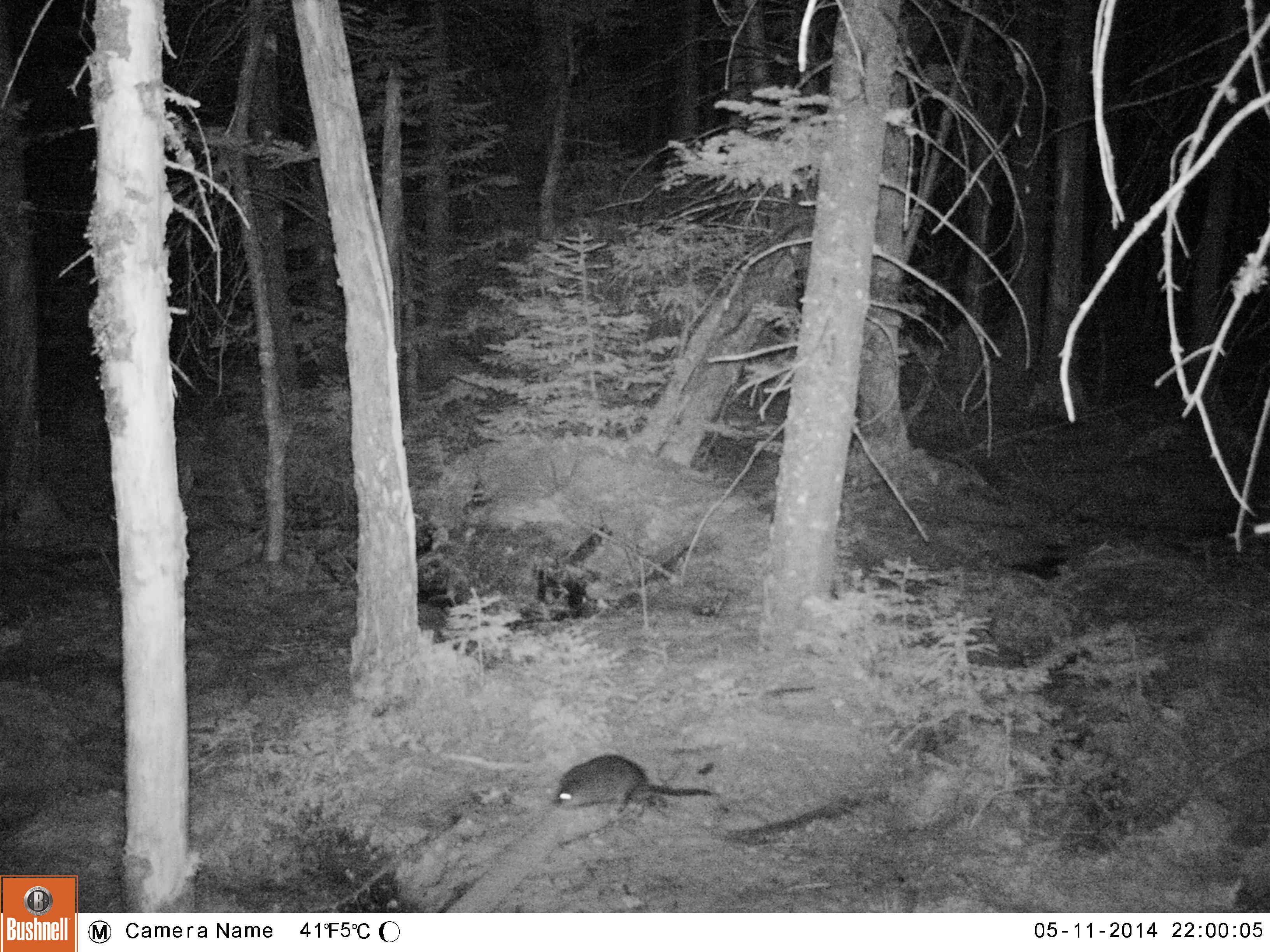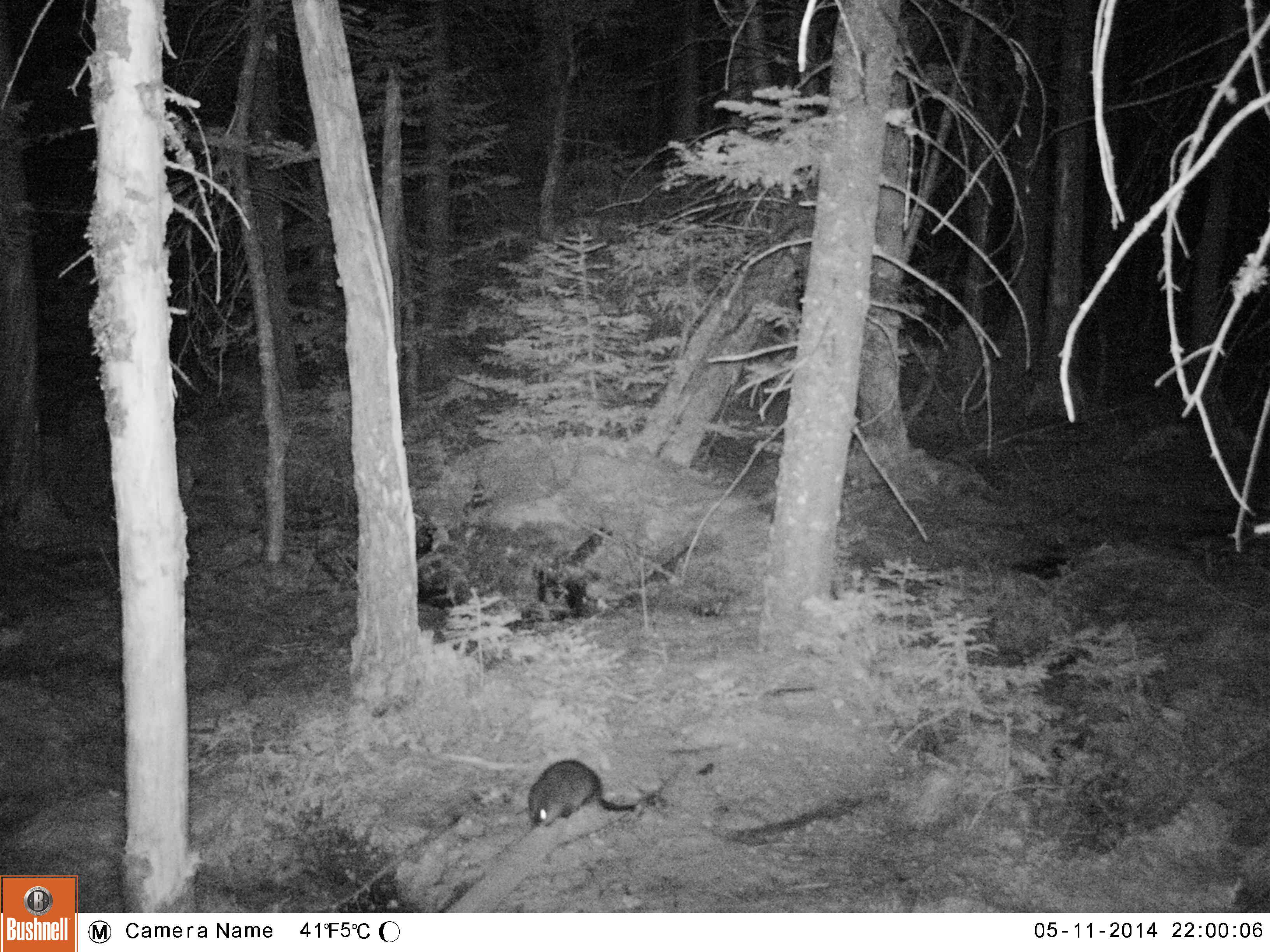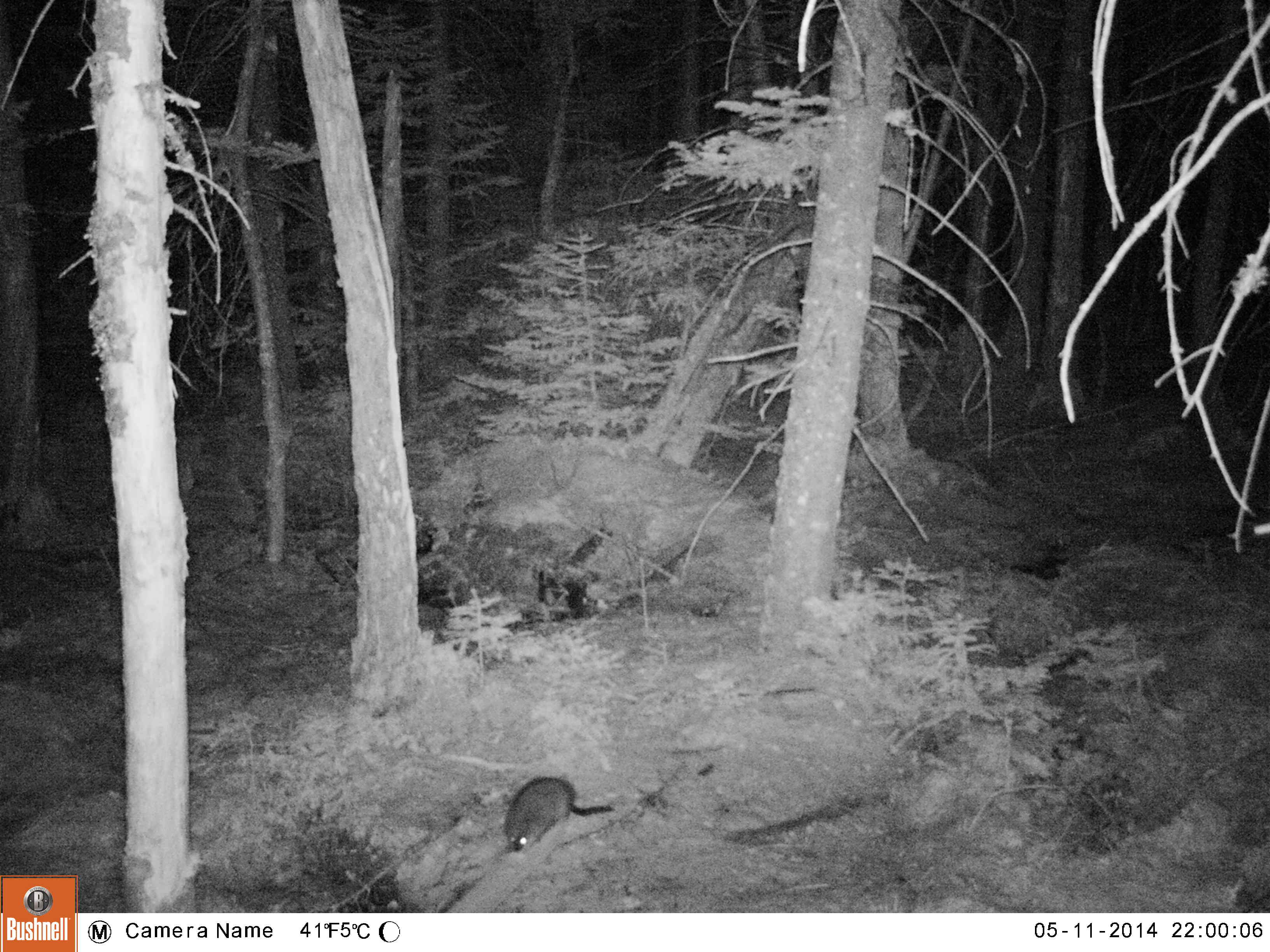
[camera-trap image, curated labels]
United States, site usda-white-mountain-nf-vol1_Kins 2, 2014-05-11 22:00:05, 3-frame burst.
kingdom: Animalia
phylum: Chordata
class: Mammalia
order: Rodentia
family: Cricetidae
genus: Ondatra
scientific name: Ondatra zibethicus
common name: muskrat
Muskrat (Ondatra zibethicus).